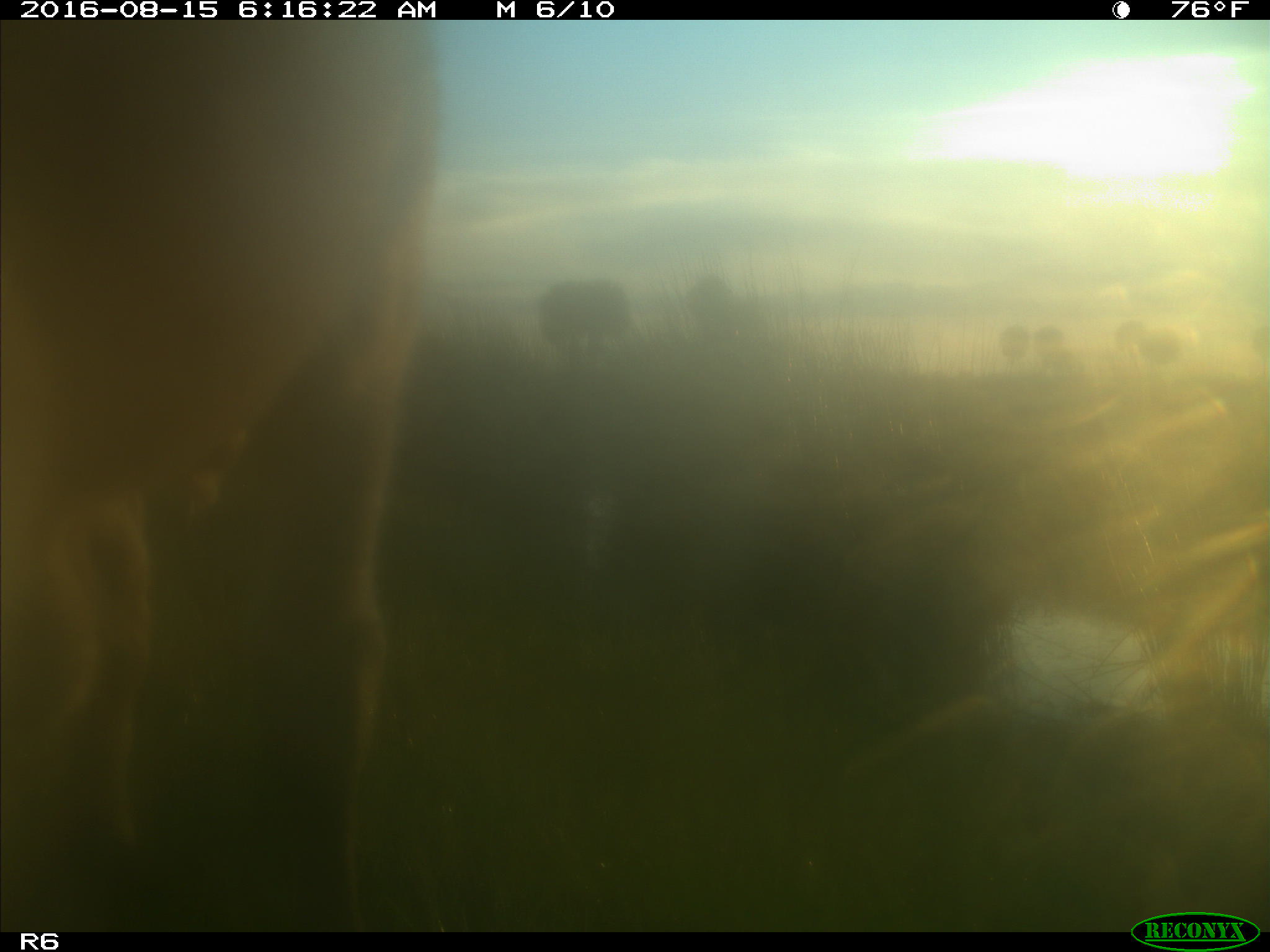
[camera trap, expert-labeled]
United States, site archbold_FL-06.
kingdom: Animalia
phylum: Chordata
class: Mammalia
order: Artiodactyla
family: Bovidae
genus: Bos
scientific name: Bos taurus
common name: domestic cow